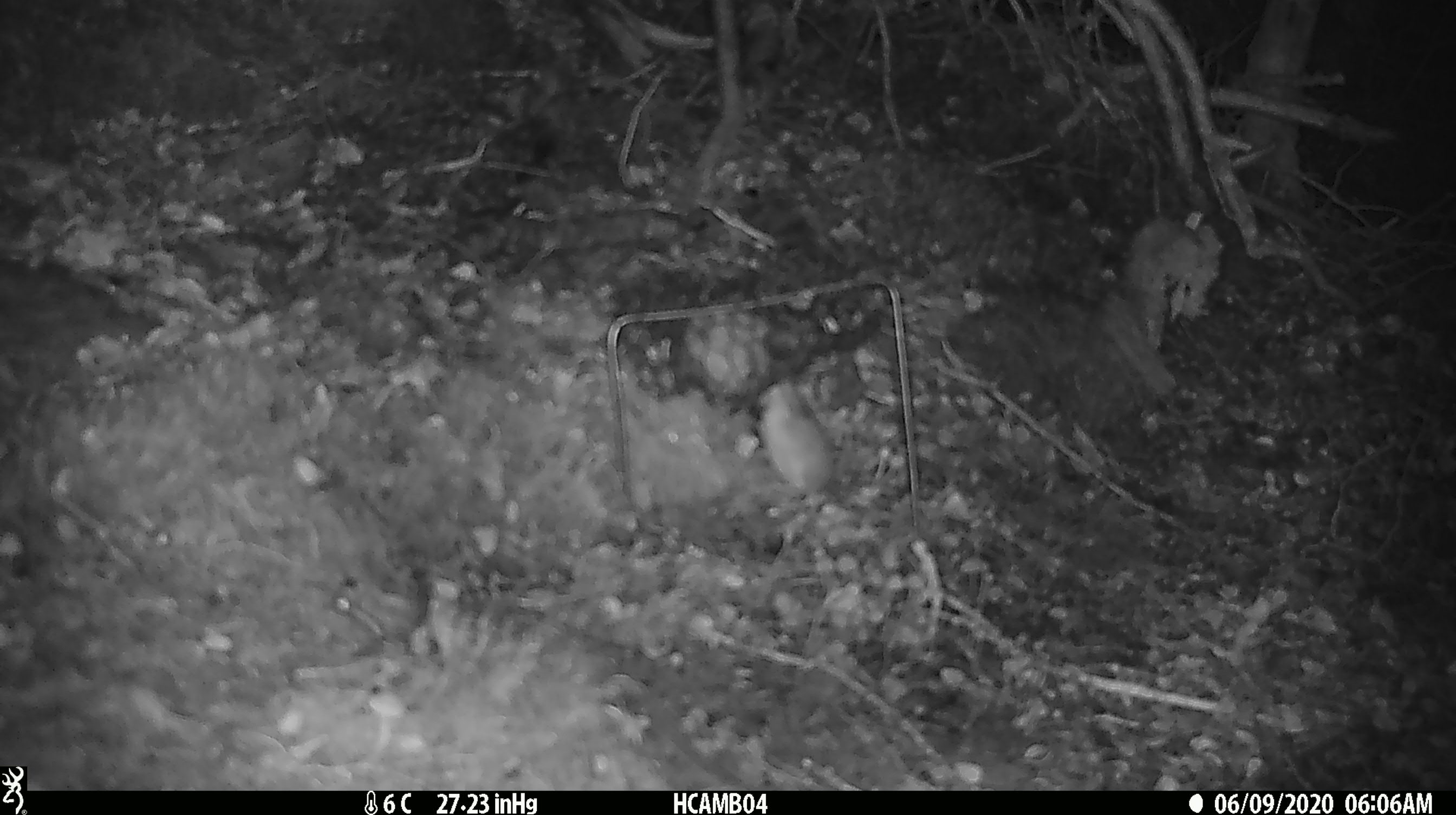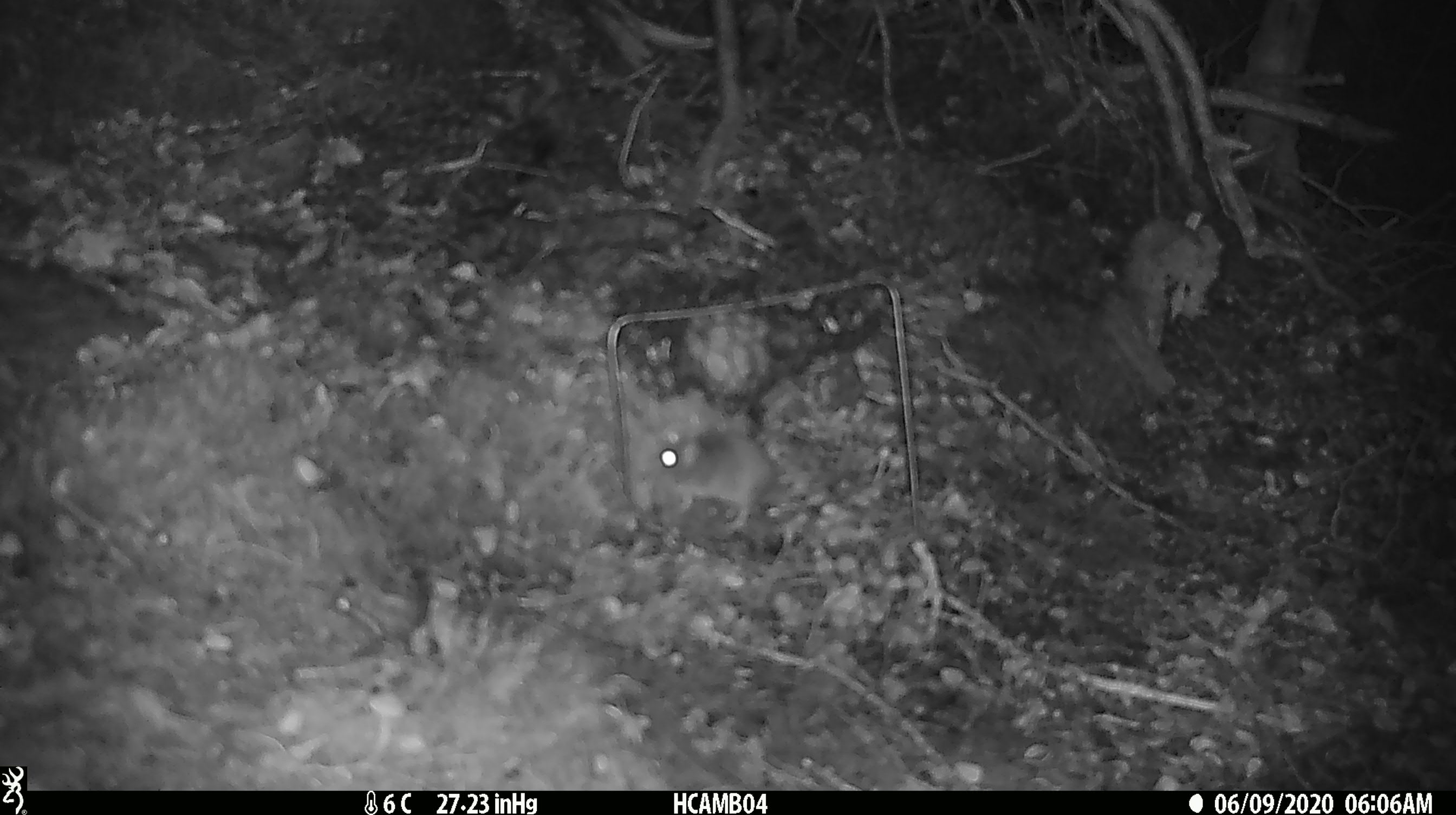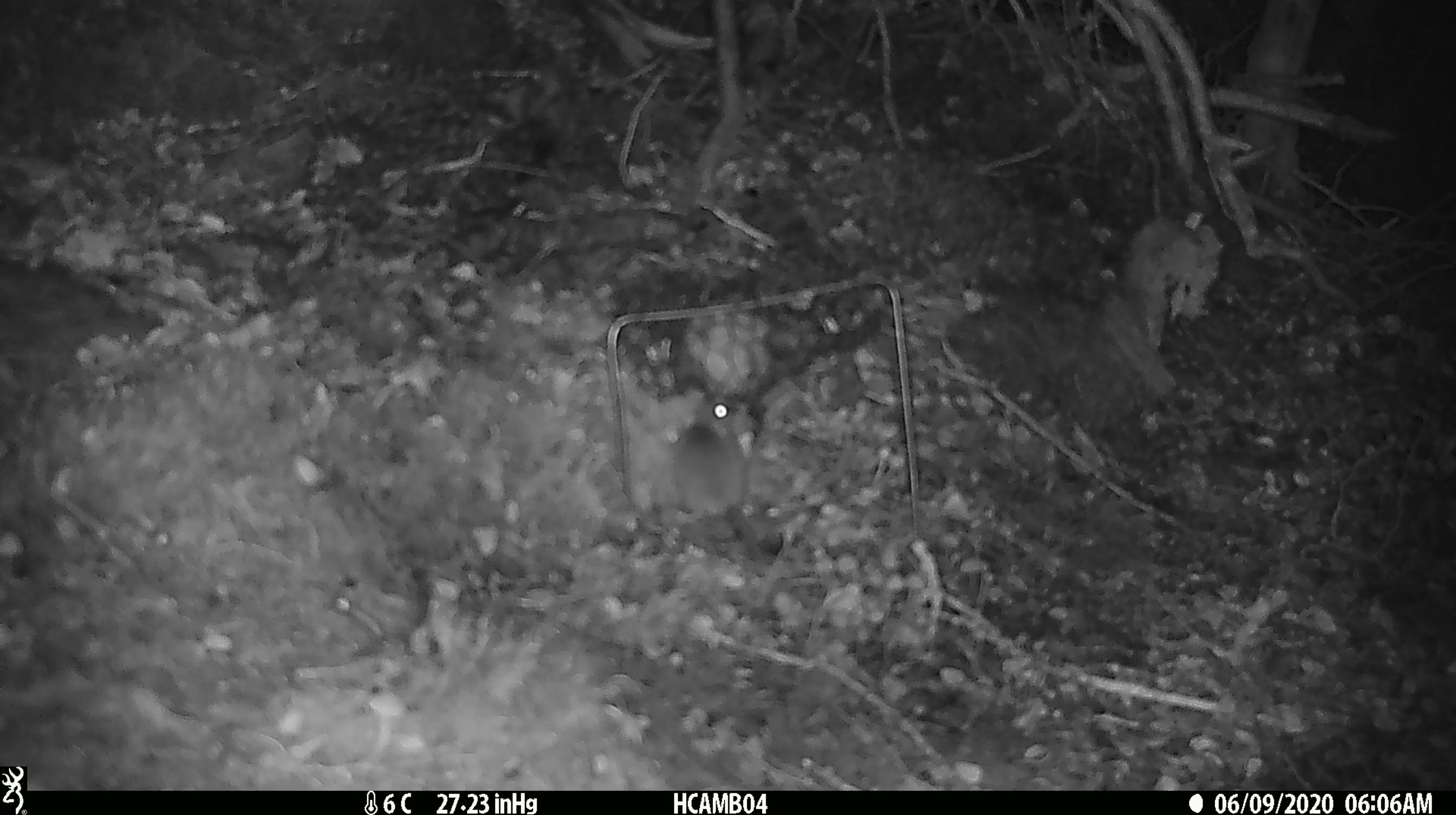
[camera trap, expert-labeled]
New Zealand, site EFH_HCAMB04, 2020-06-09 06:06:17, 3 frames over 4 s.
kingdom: Animalia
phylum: Chordata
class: Mammalia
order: Rodentia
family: Muridae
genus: Mus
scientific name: Mus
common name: mouse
Mouse (Mus).